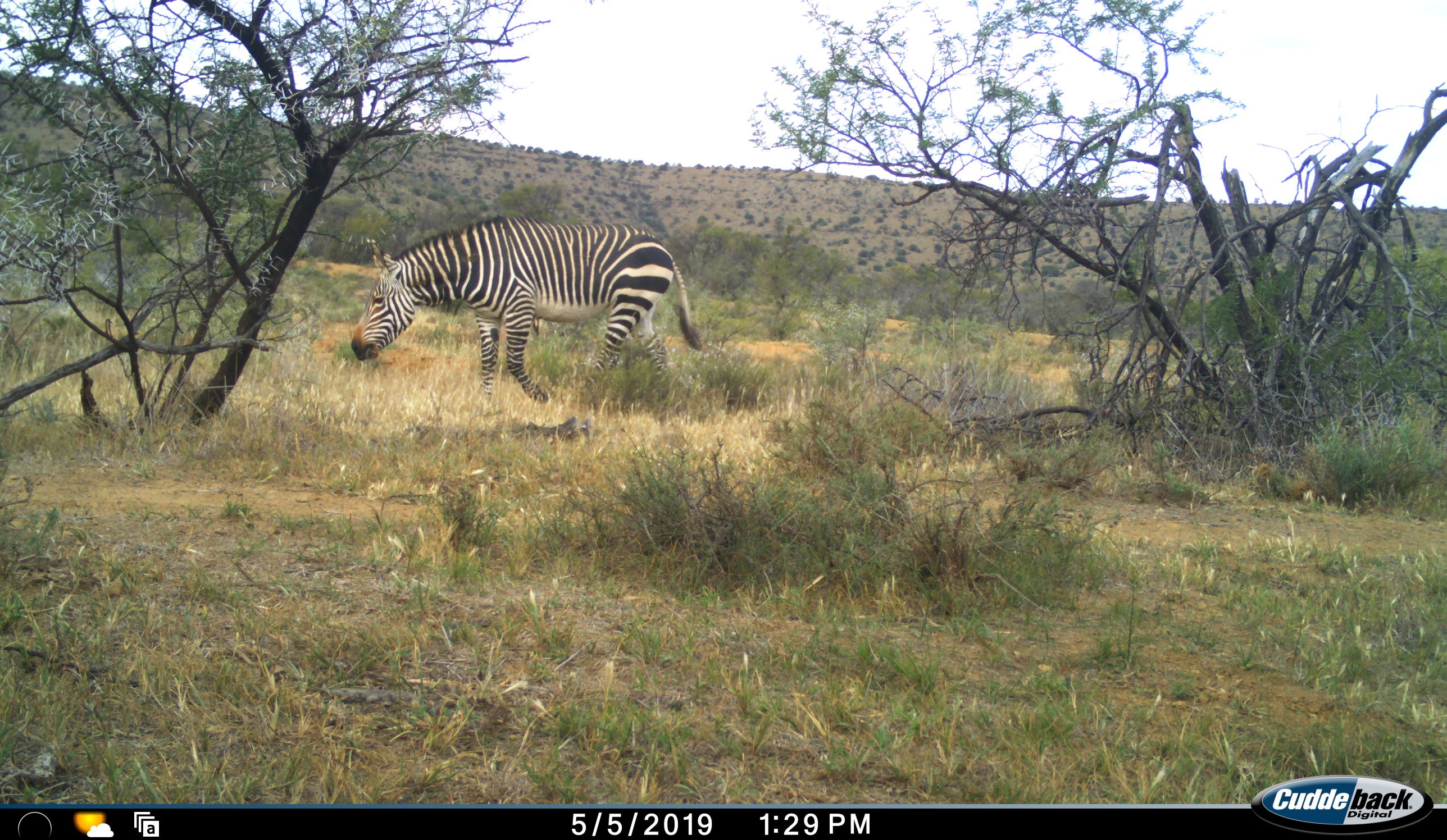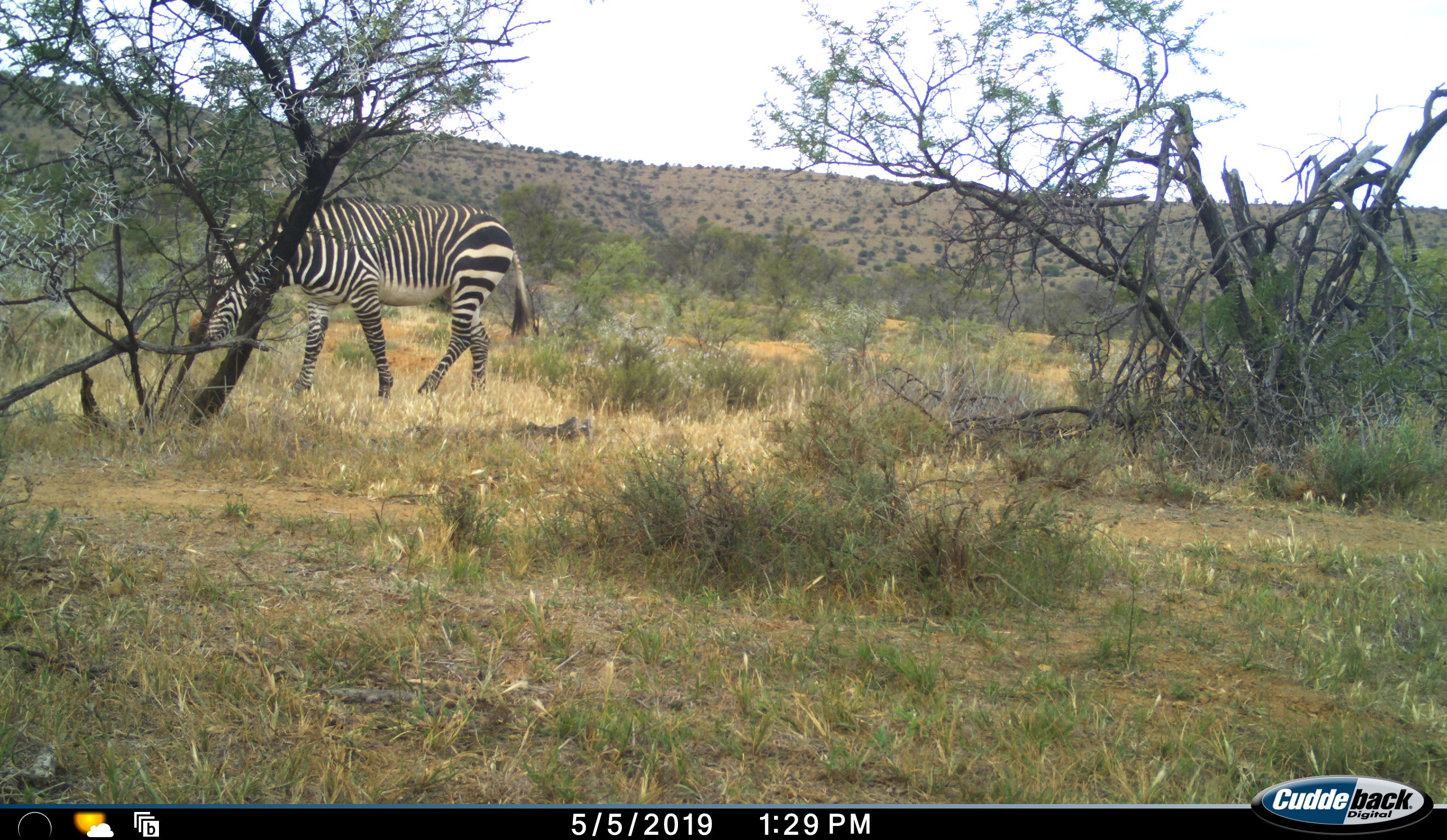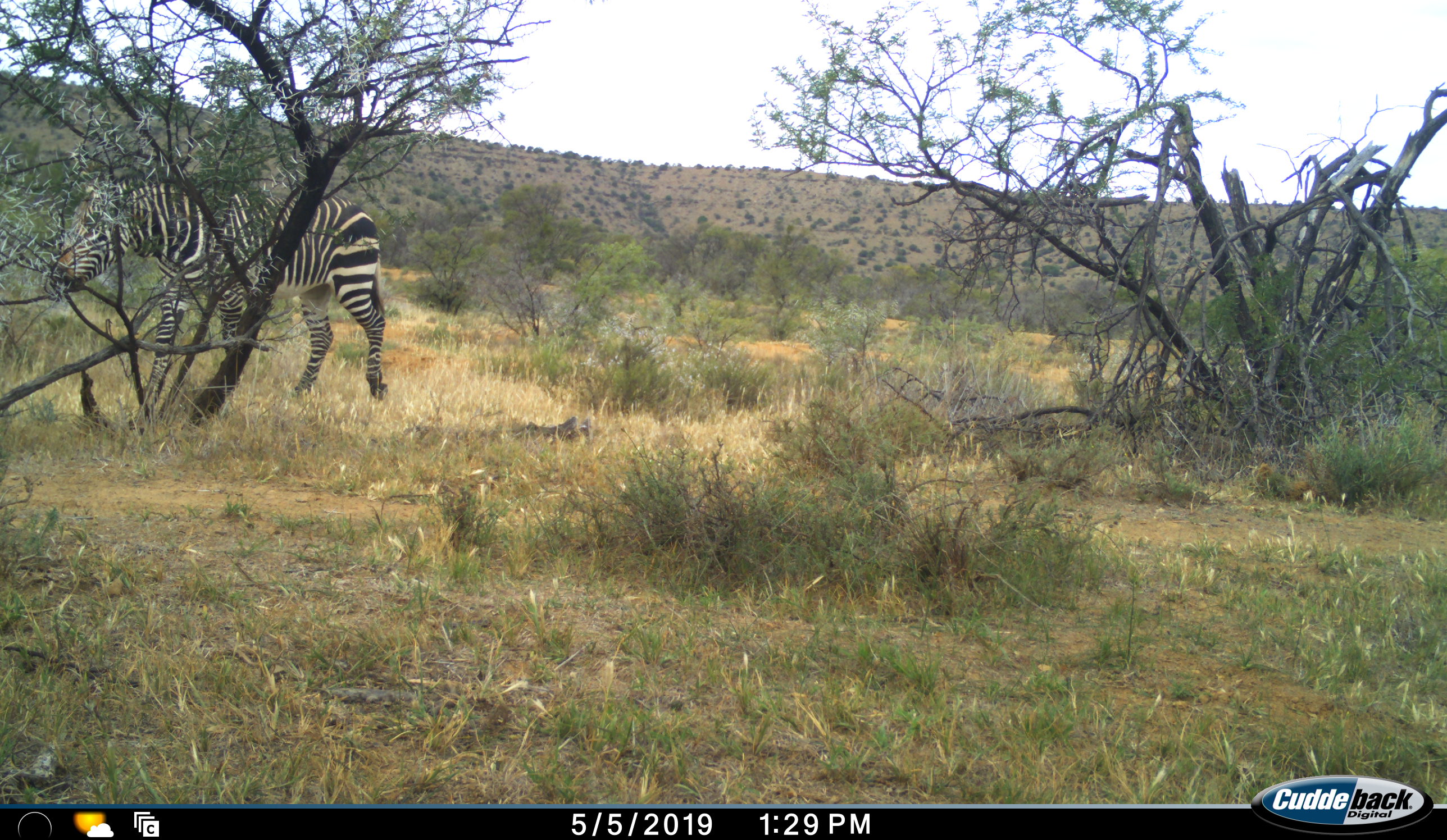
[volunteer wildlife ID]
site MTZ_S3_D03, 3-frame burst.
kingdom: Animalia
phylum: Chordata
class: Mammalia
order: Perissodactyla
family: Equidae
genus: Equus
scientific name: Equus zebra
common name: mountain zebra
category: zebramountain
Zebramountain (mountain zebra) (Equus zebra), count 1. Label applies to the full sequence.